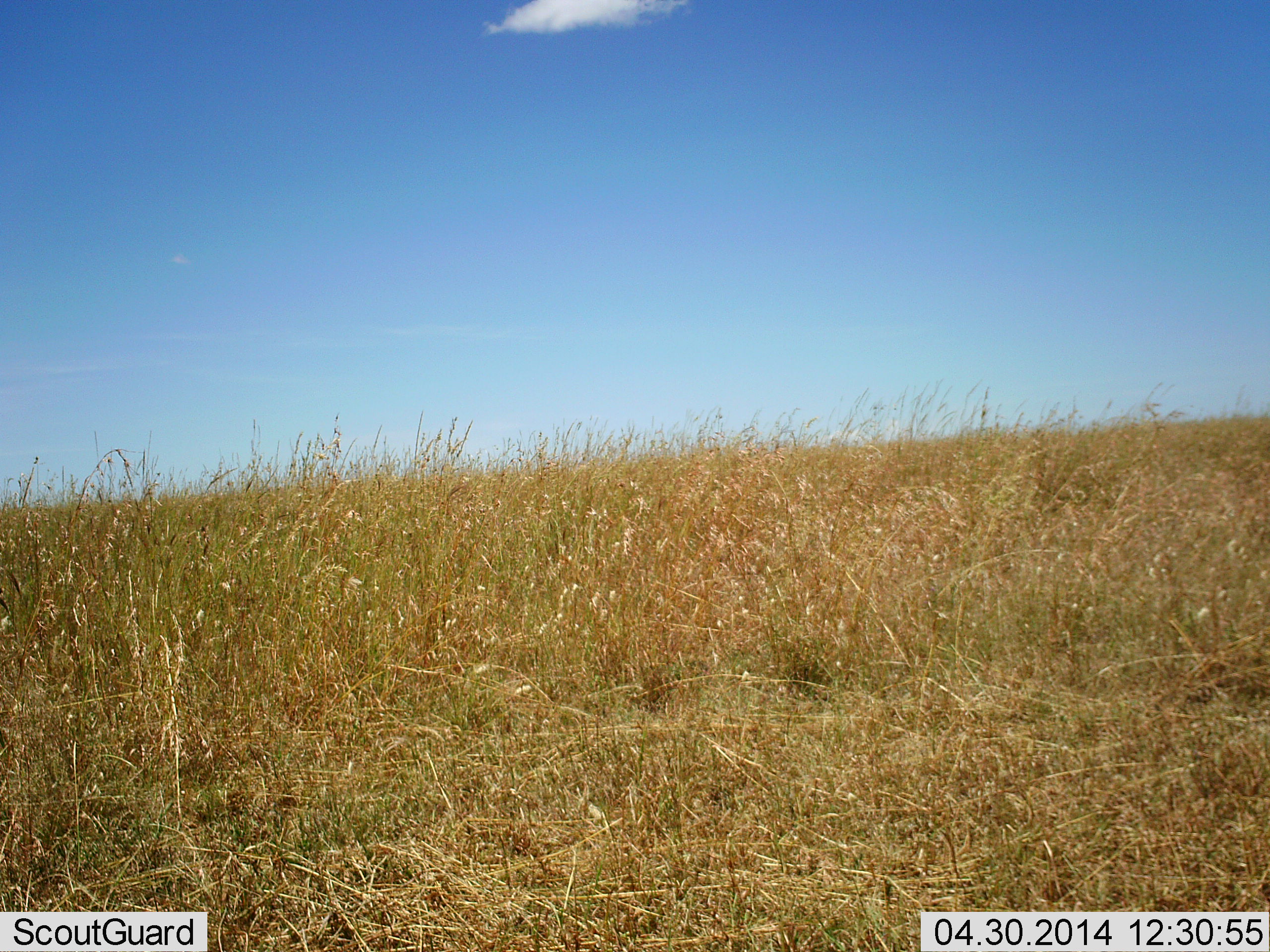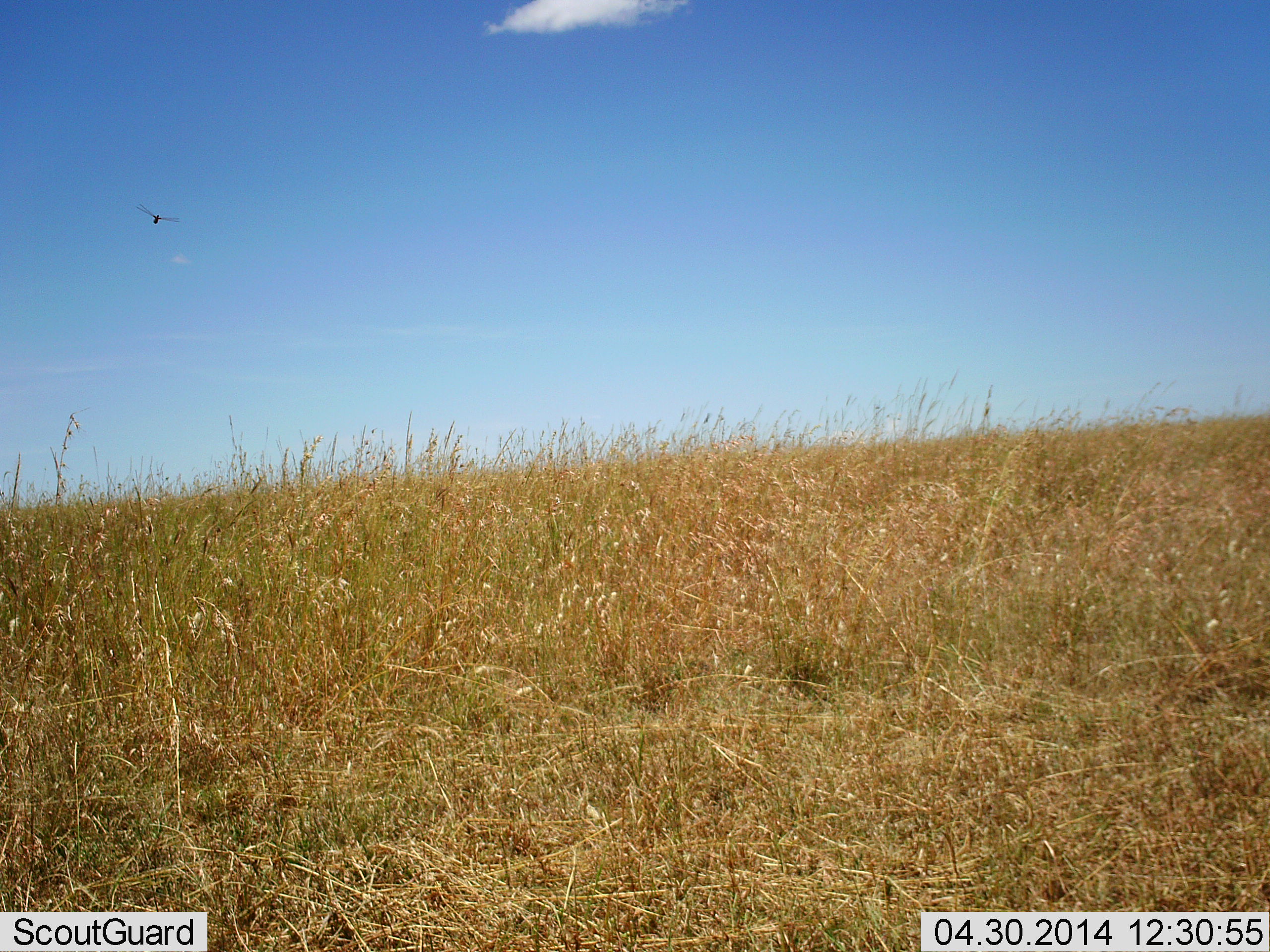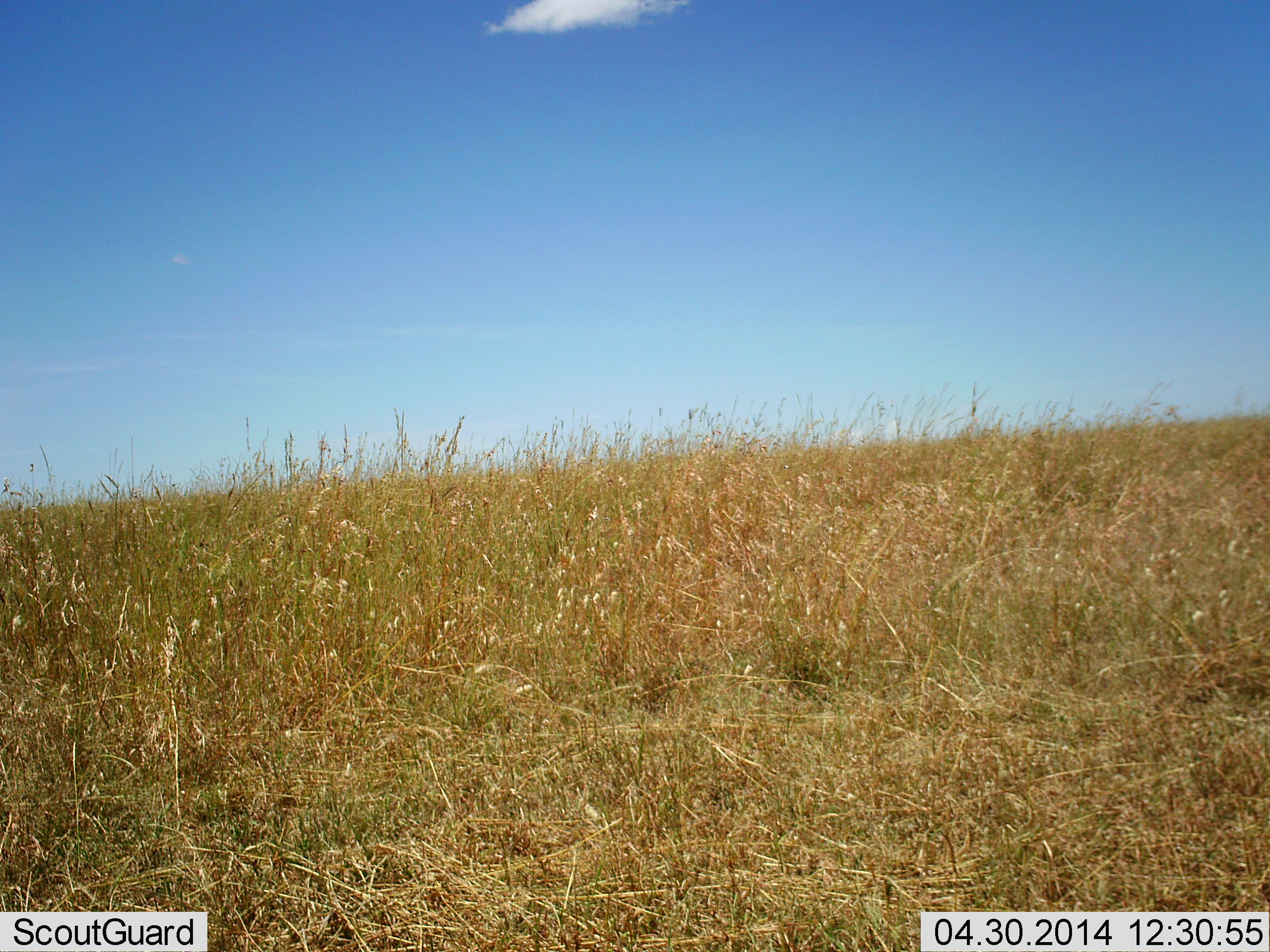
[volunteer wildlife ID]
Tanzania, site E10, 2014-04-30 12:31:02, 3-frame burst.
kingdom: Animalia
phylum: Arthropoda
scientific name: Arthropoda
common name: arthropods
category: insectspider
Insectspider (arthropods) (Arthropoda), count 1. Behavior (volunteer vote fractions): standing 0%, resting 0%, moving 100%, interacting 0%. Young present (vote fraction): 0%. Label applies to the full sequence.